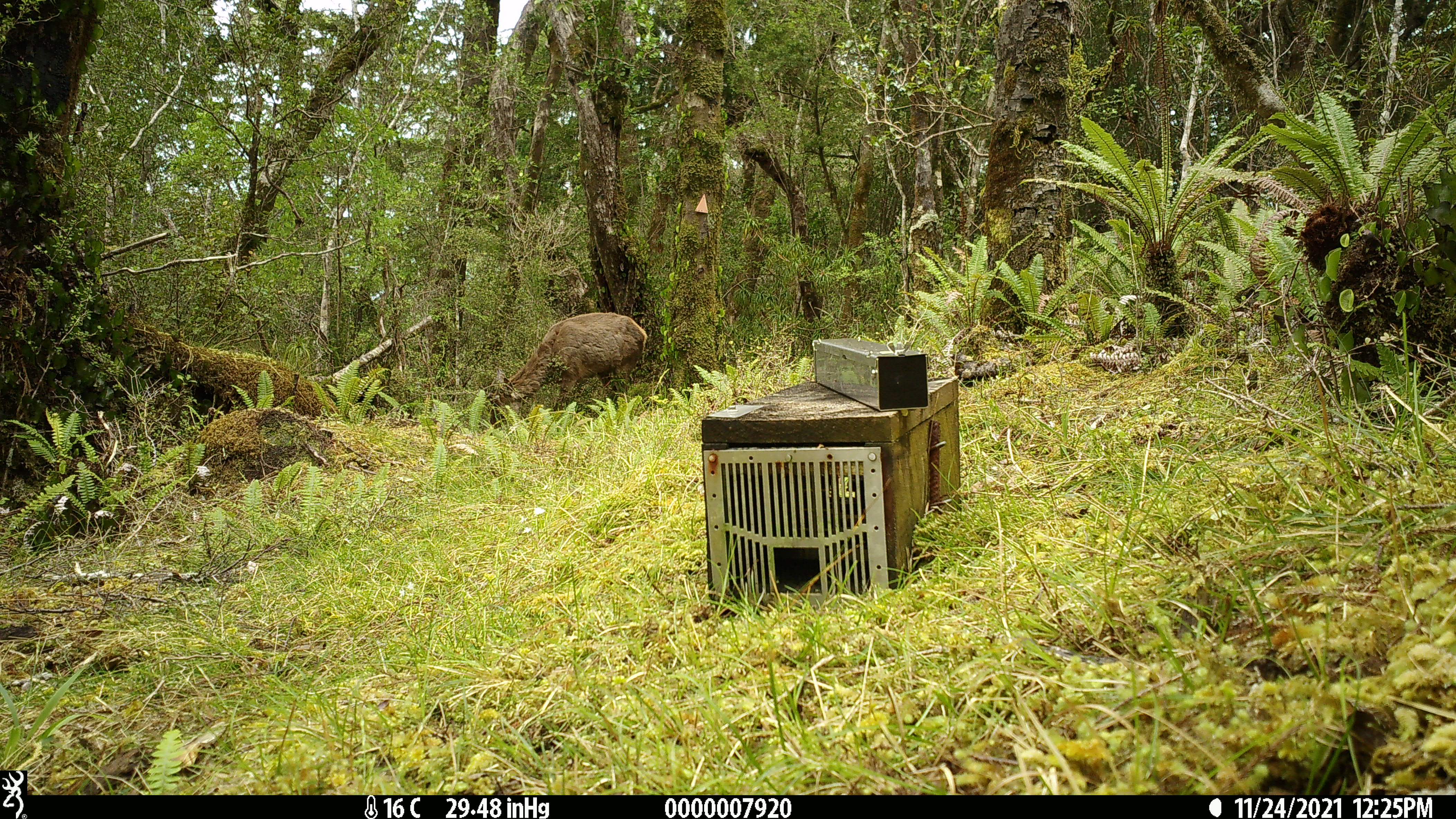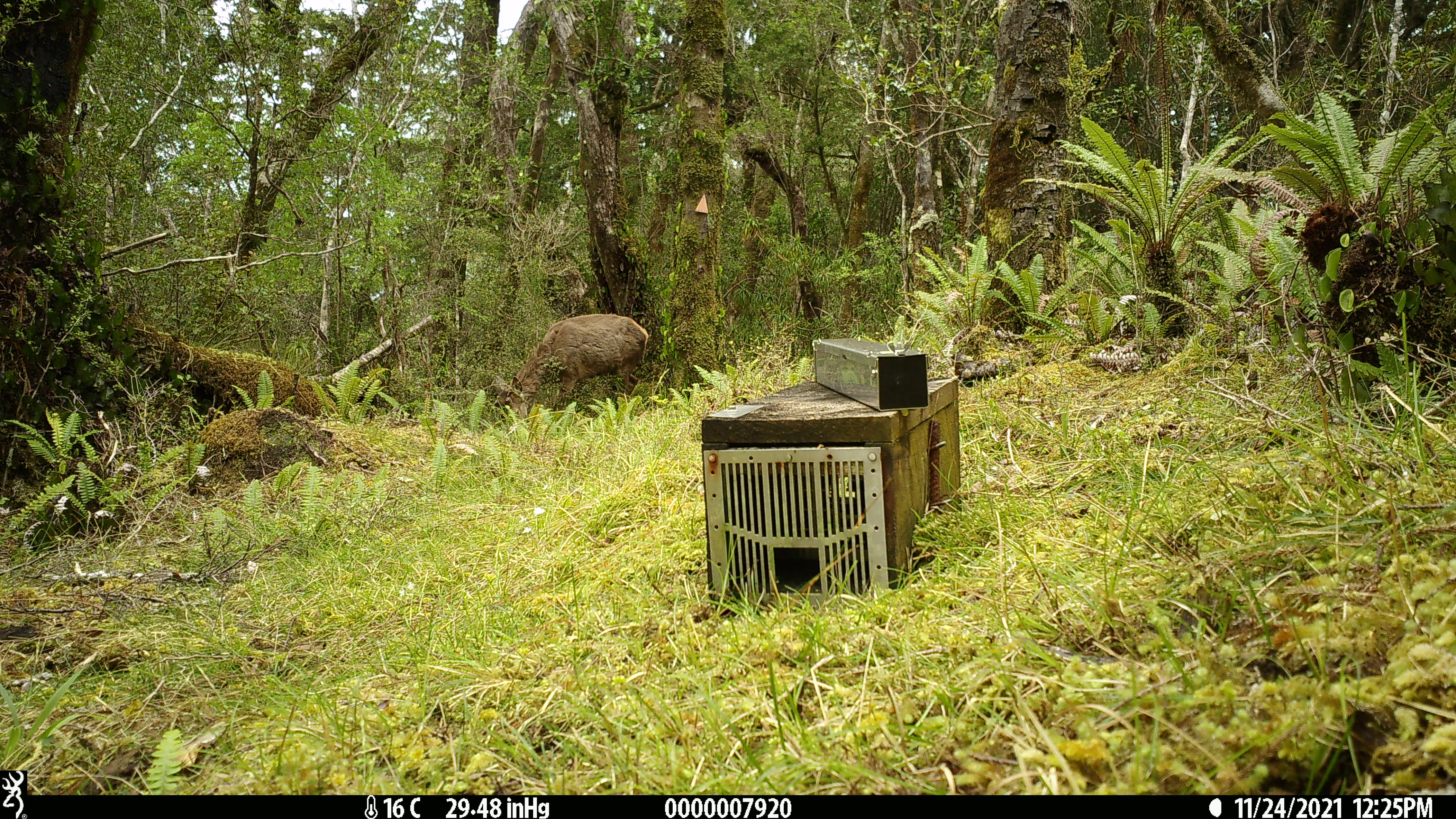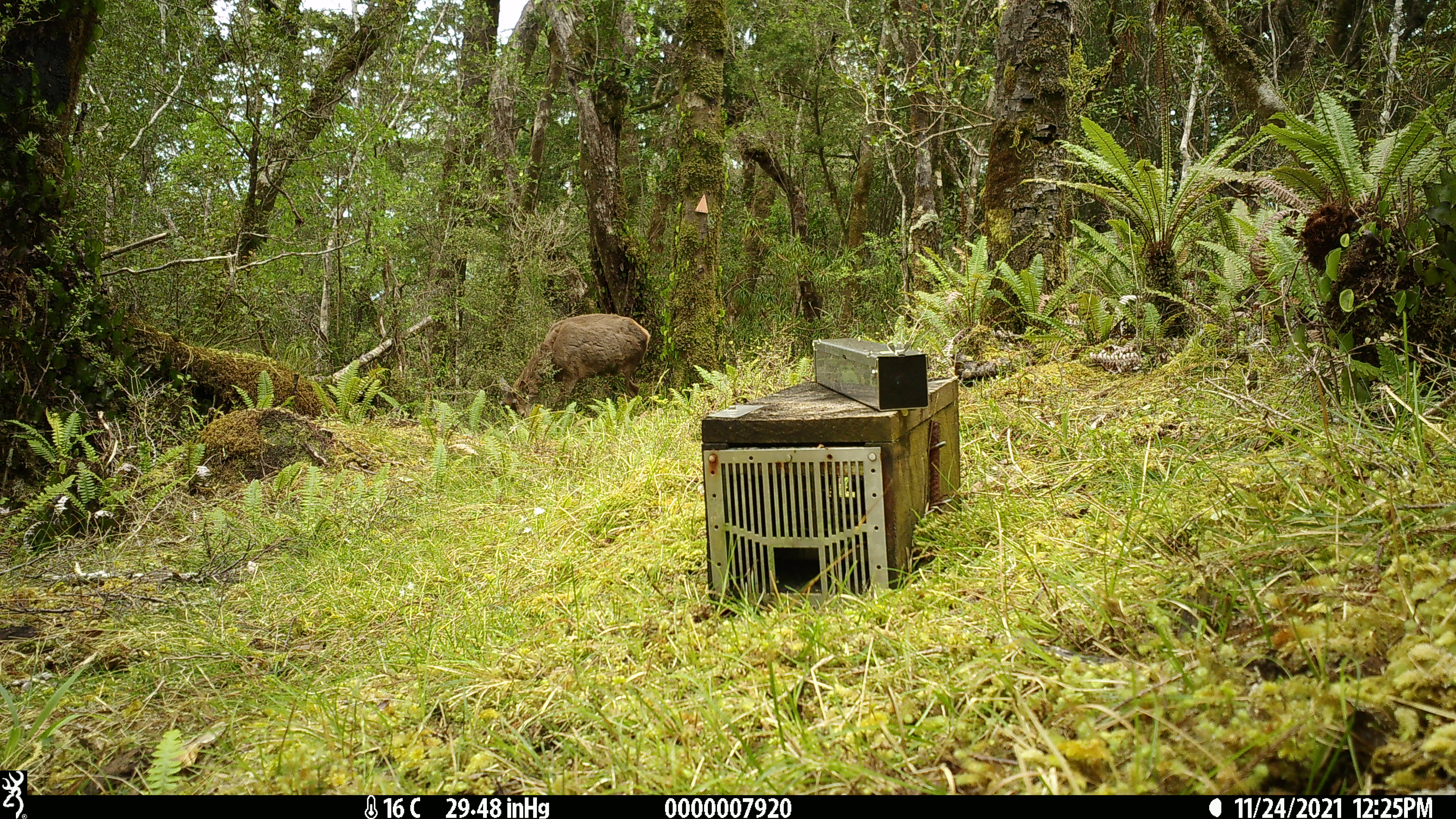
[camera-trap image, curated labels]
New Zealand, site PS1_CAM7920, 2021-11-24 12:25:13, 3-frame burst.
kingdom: Animalia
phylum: Chordata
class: Mammalia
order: Artiodactyla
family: Cervidae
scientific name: Cervidae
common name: deer